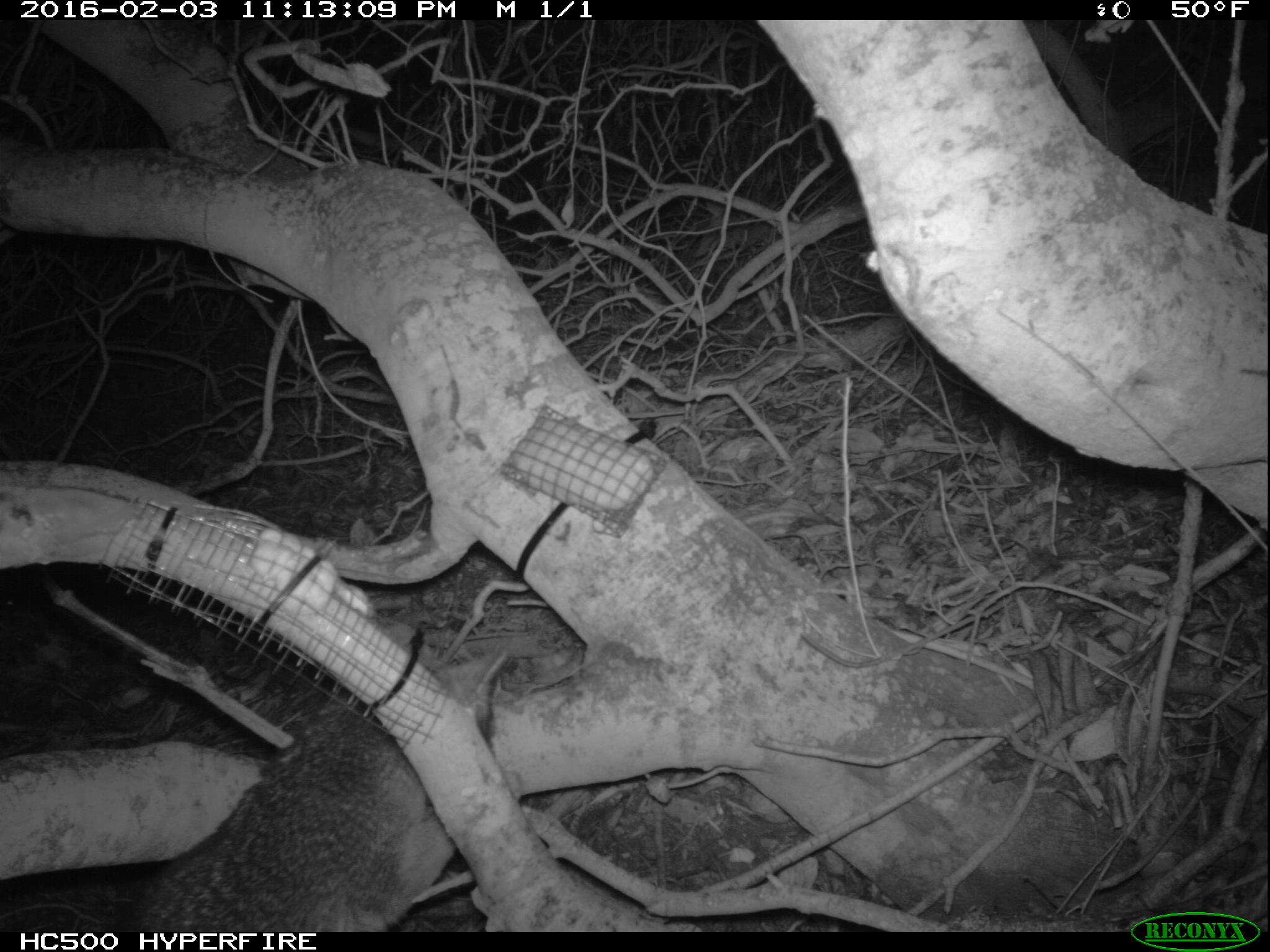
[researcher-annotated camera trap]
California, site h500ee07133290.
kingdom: Animalia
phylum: Chordata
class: Mammalia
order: Carnivora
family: Canidae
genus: Urocyon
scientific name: Urocyon littoralis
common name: island fox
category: fox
Fox (island fox) (Urocyon littoralis).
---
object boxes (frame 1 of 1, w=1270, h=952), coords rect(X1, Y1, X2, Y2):
fox: rect(122, 615, 508, 932)